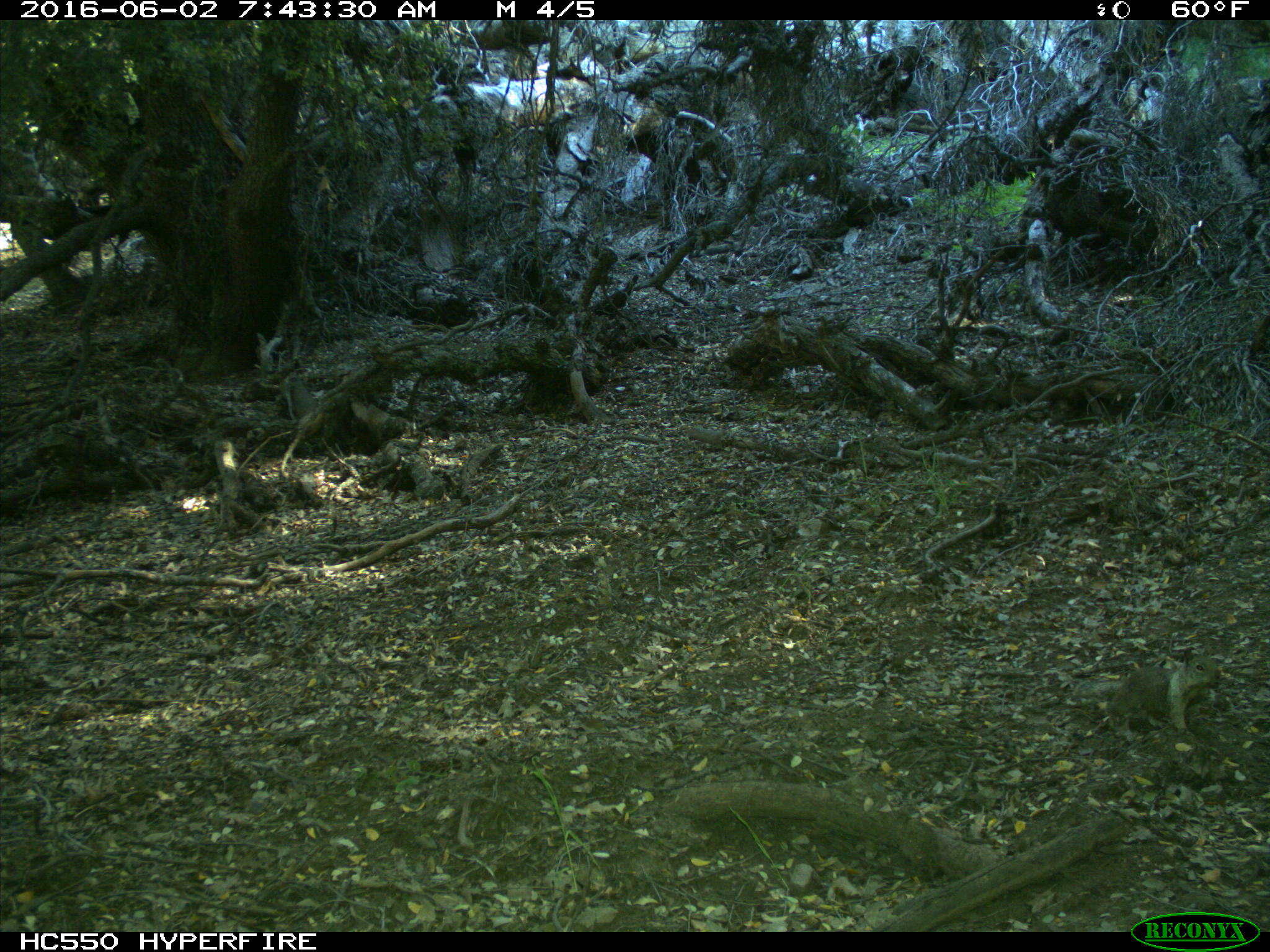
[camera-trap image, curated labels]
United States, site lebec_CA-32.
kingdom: Animalia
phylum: Chordata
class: Mammalia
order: Rodentia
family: Sciuridae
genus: Otospermophilus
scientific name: Otospermophilus beecheyi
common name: california ground squirrel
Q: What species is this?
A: Otospermophilus beecheyi (california ground squirrel).